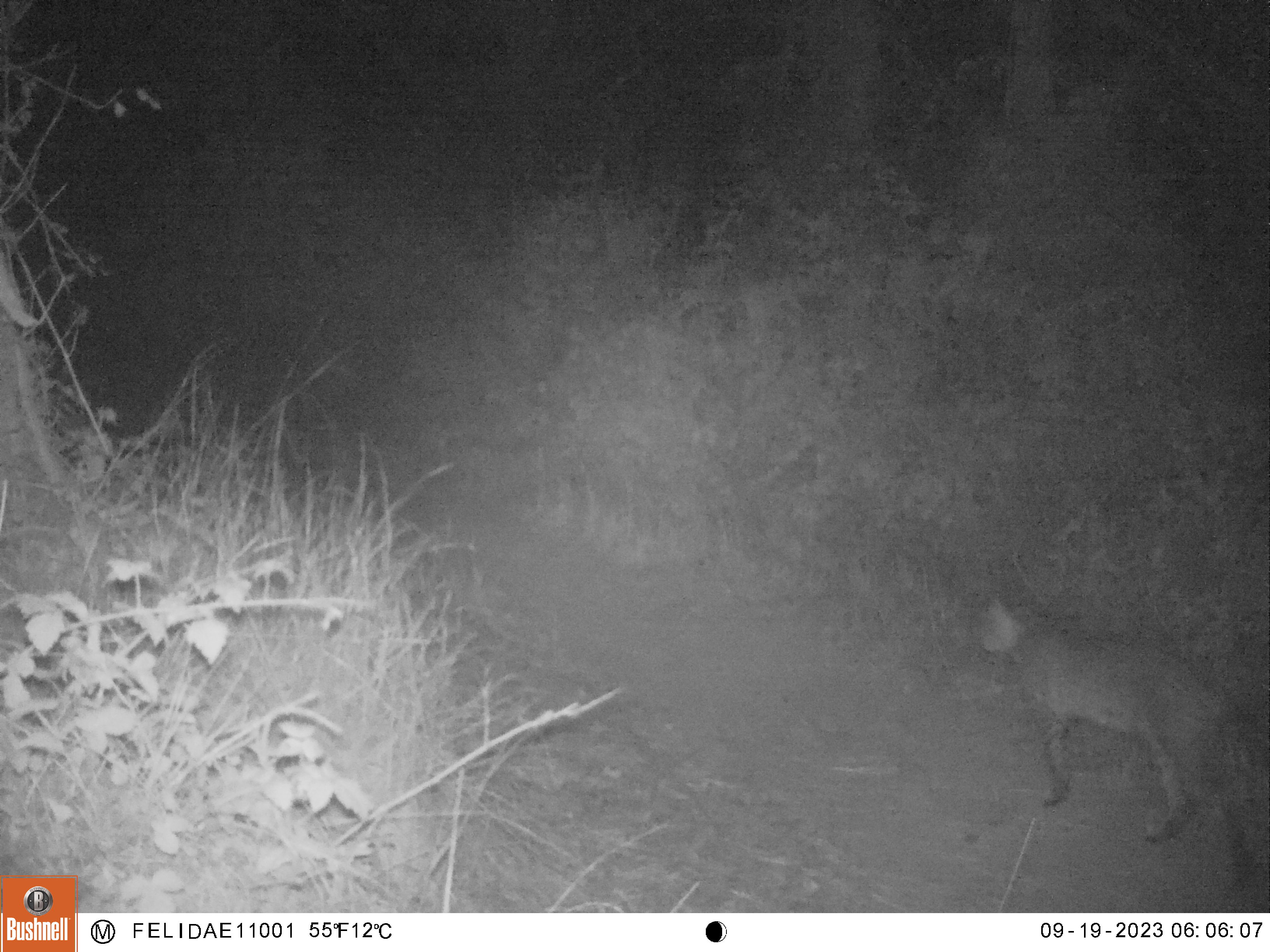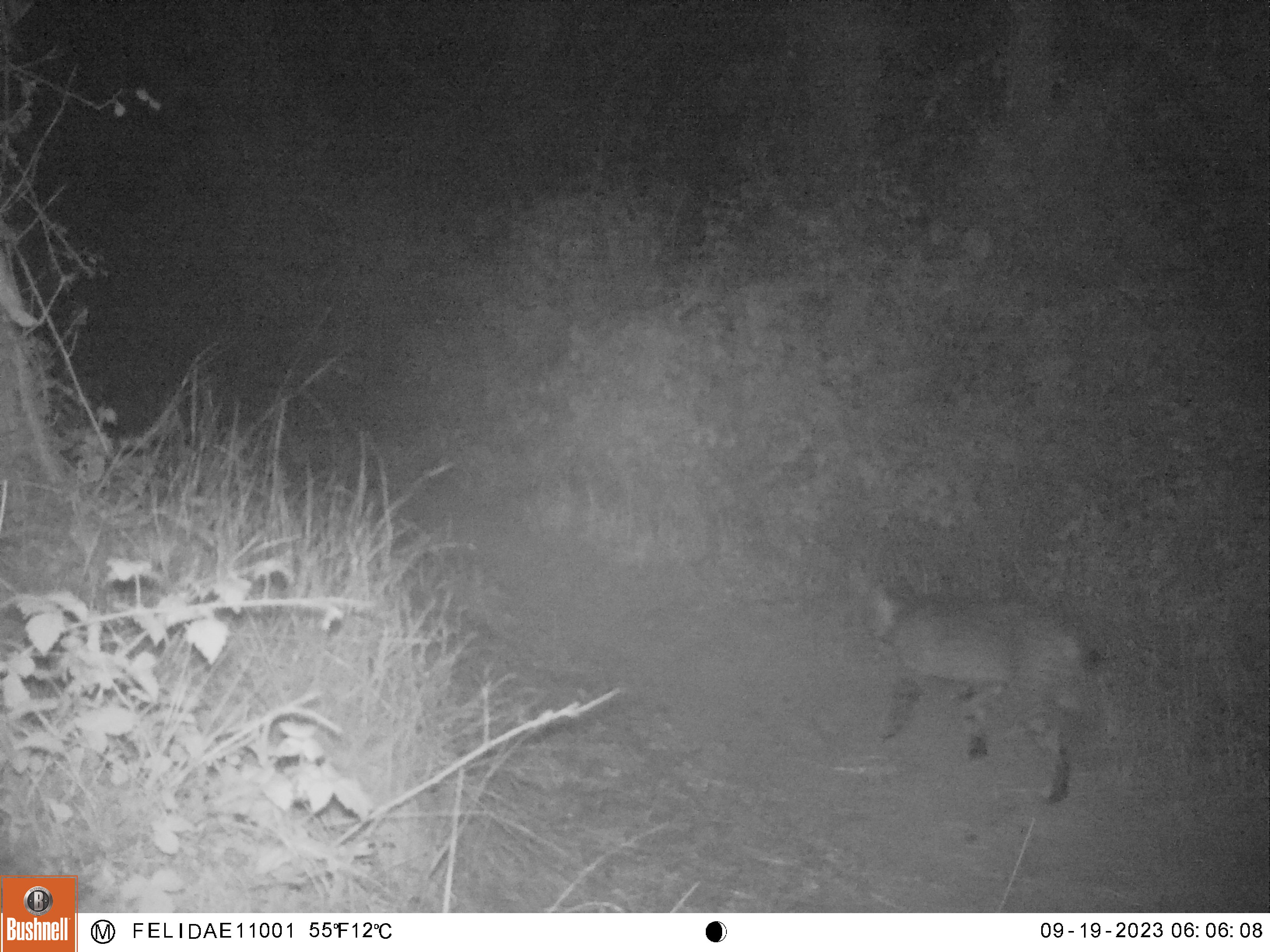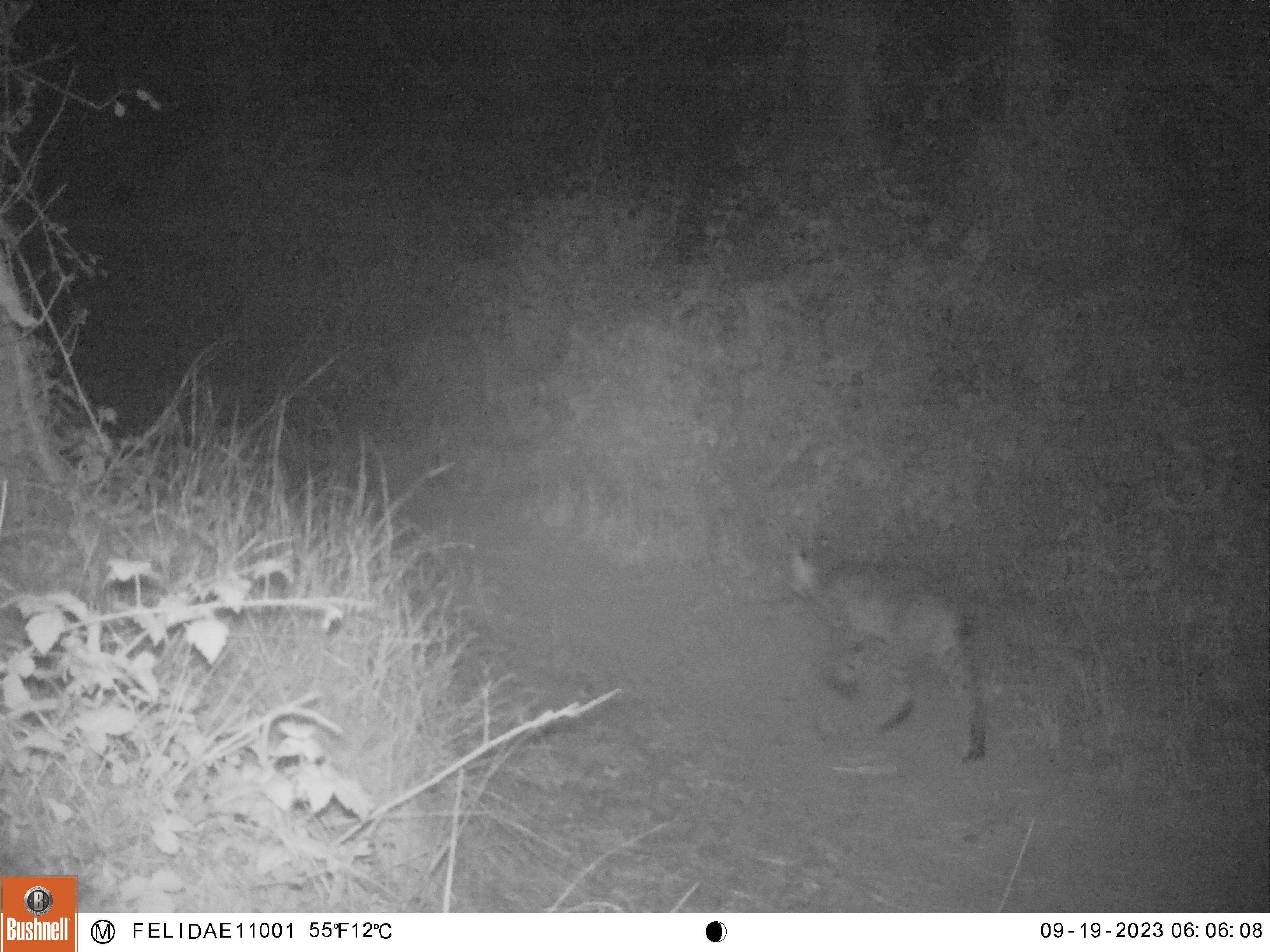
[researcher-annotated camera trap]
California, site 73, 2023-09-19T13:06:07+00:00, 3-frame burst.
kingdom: Animalia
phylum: Chordata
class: Mammalia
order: Carnivora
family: Felidae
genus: Lynx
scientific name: Lynx rufus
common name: bobcat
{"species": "bobcat (Lynx rufus)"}